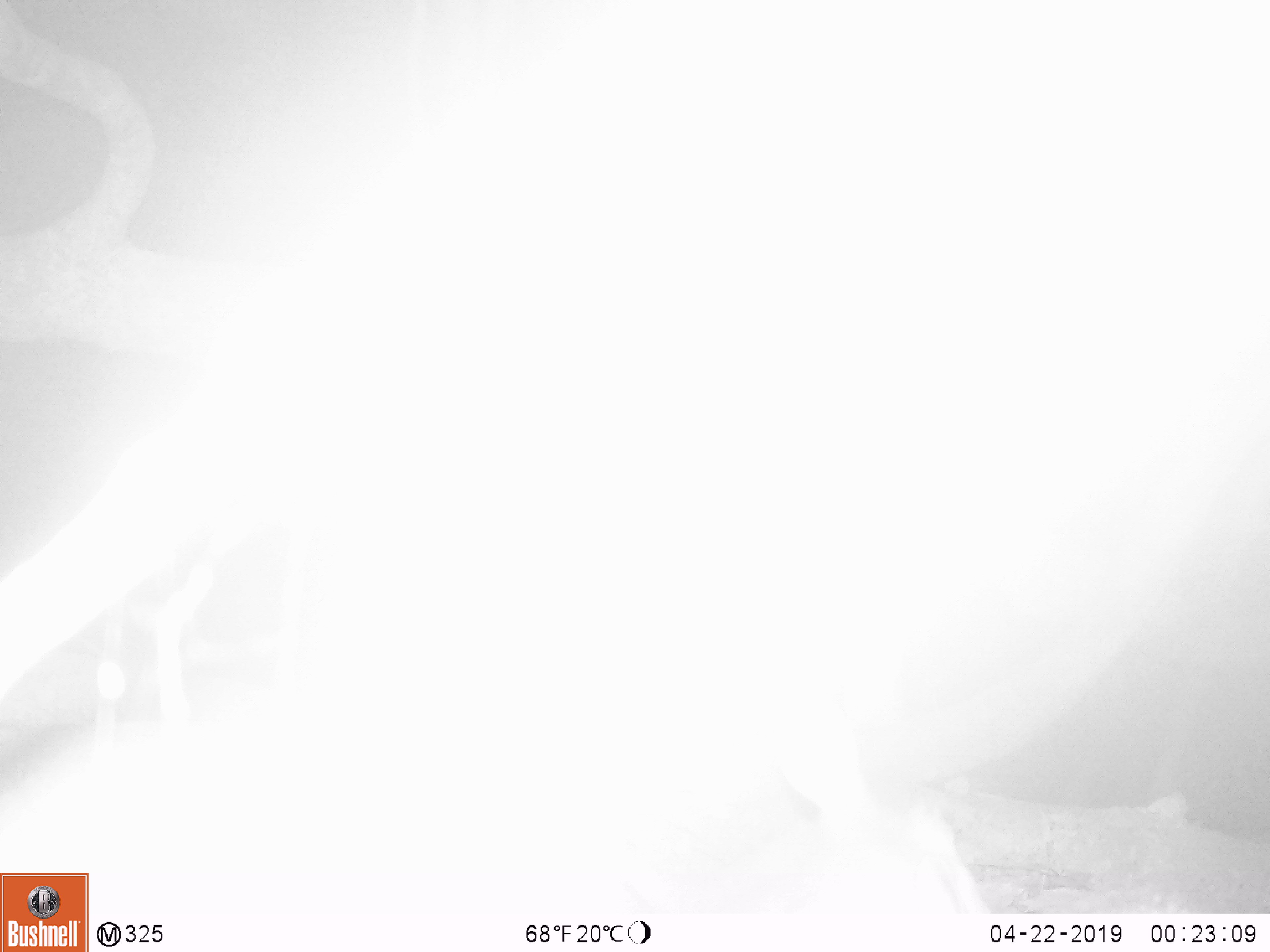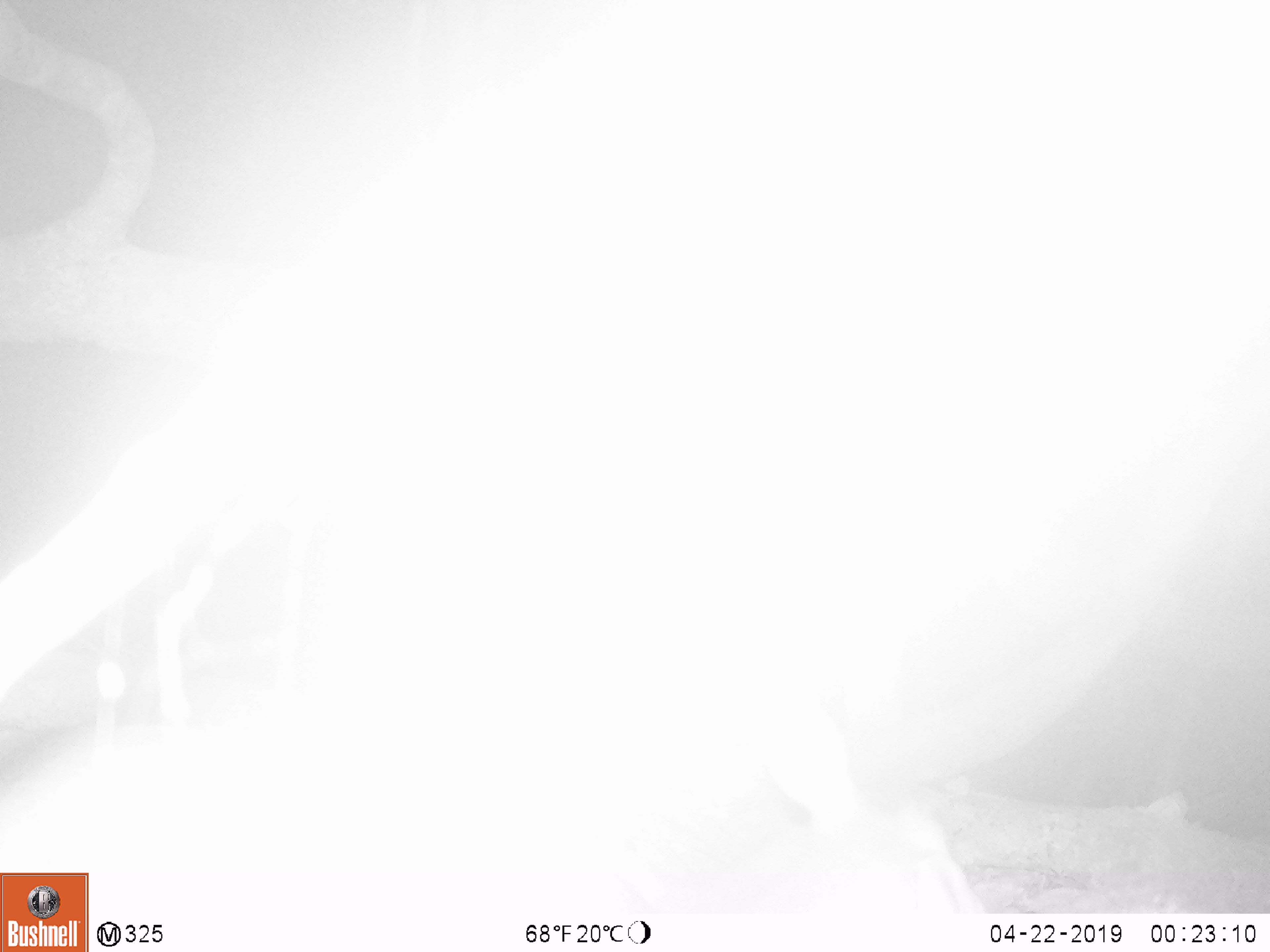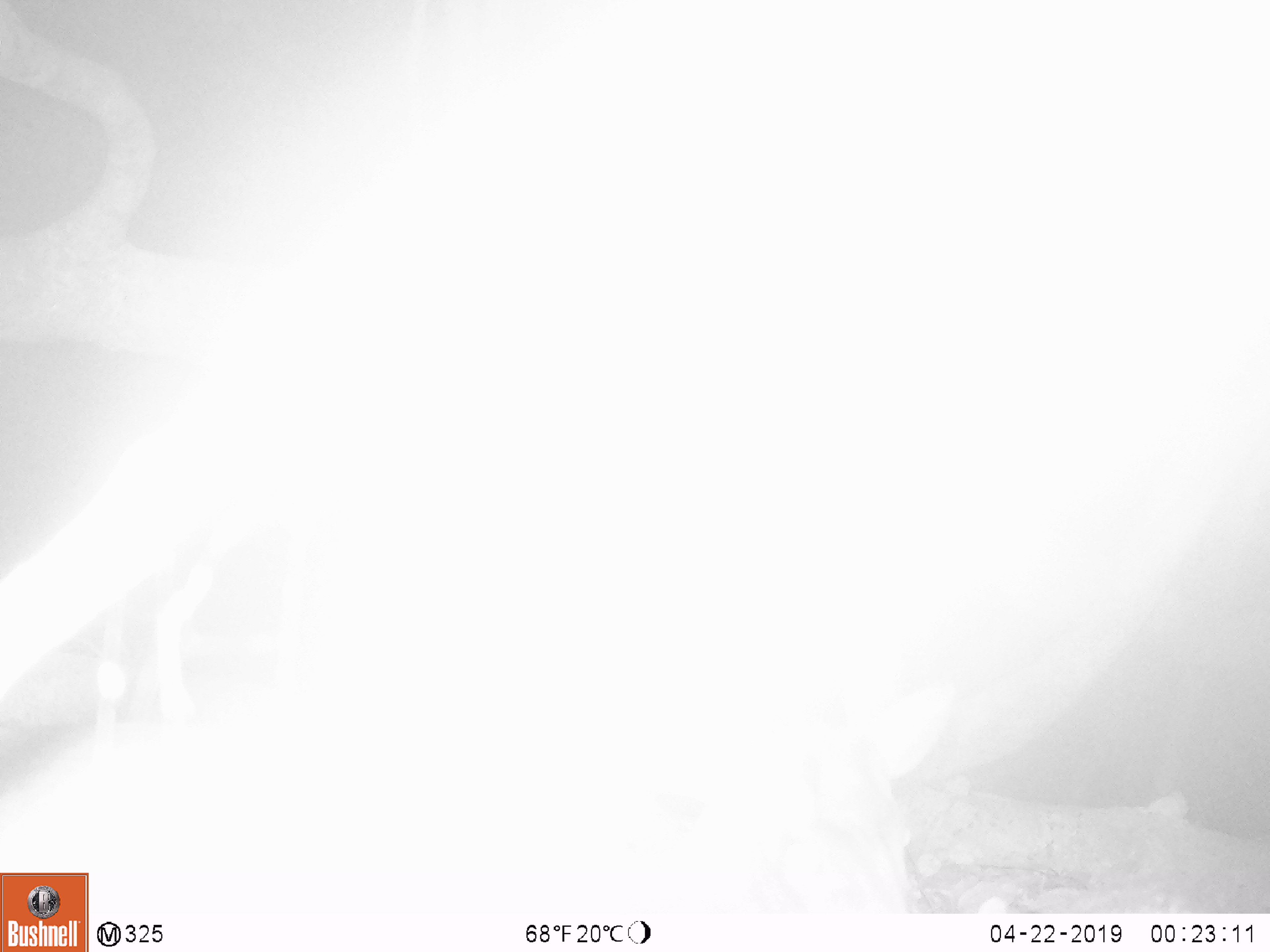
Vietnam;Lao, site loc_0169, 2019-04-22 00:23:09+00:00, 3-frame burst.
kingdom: Animalia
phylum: Chordata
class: Mammalia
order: Artiodactyla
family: Cervidae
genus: Muntiacus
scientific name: Muntiacus rooseveltorum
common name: roosevelt's muntjac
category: roosevelts muntjac group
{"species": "roosevelts muntjac group (roosevelt's muntjac) (Muntiacus rooseveltorum)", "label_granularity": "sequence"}